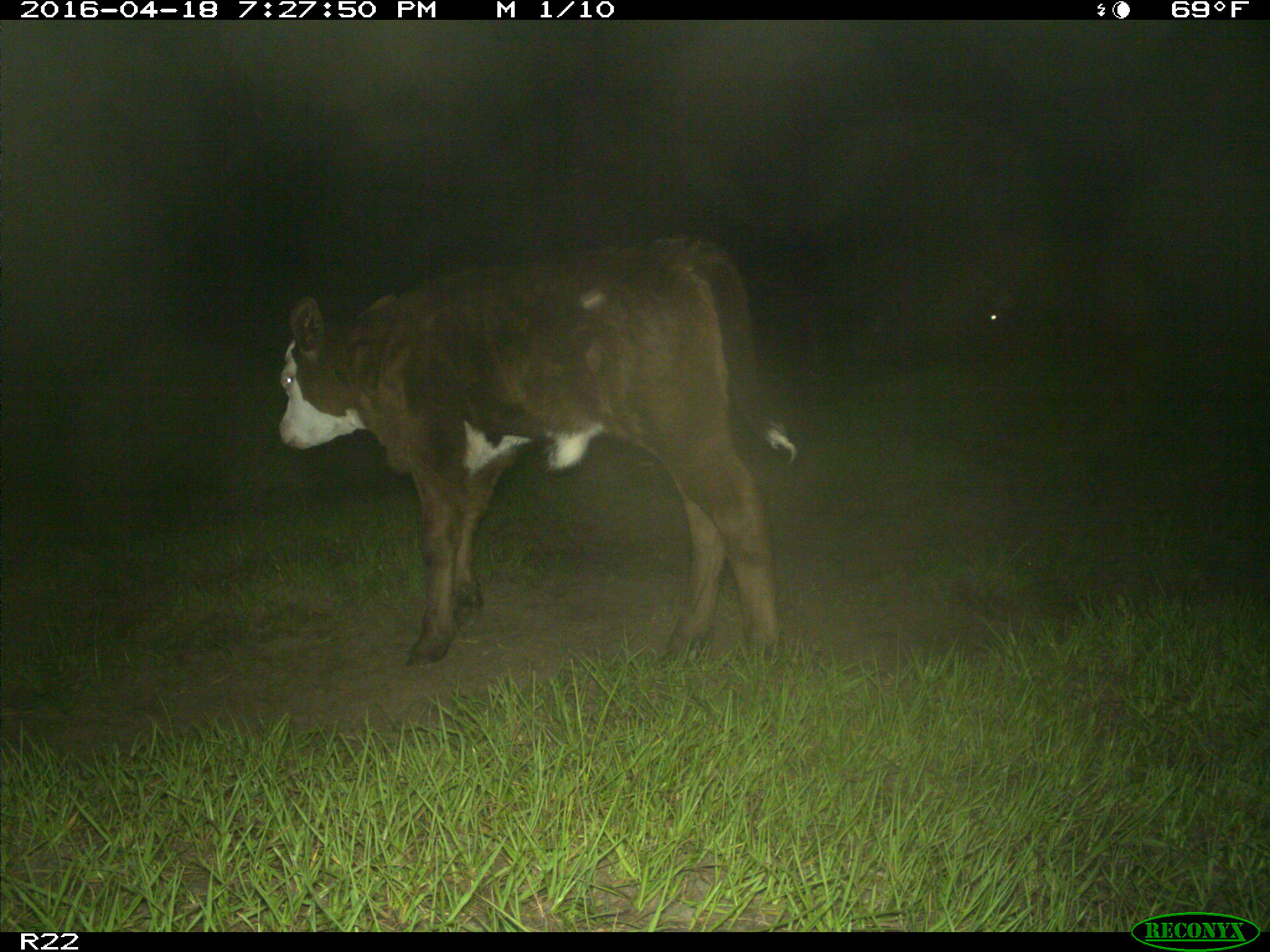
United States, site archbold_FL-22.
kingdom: Animalia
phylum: Chordata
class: Mammalia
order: Artiodactyla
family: Bovidae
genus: Bos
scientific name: Bos taurus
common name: domestic cow